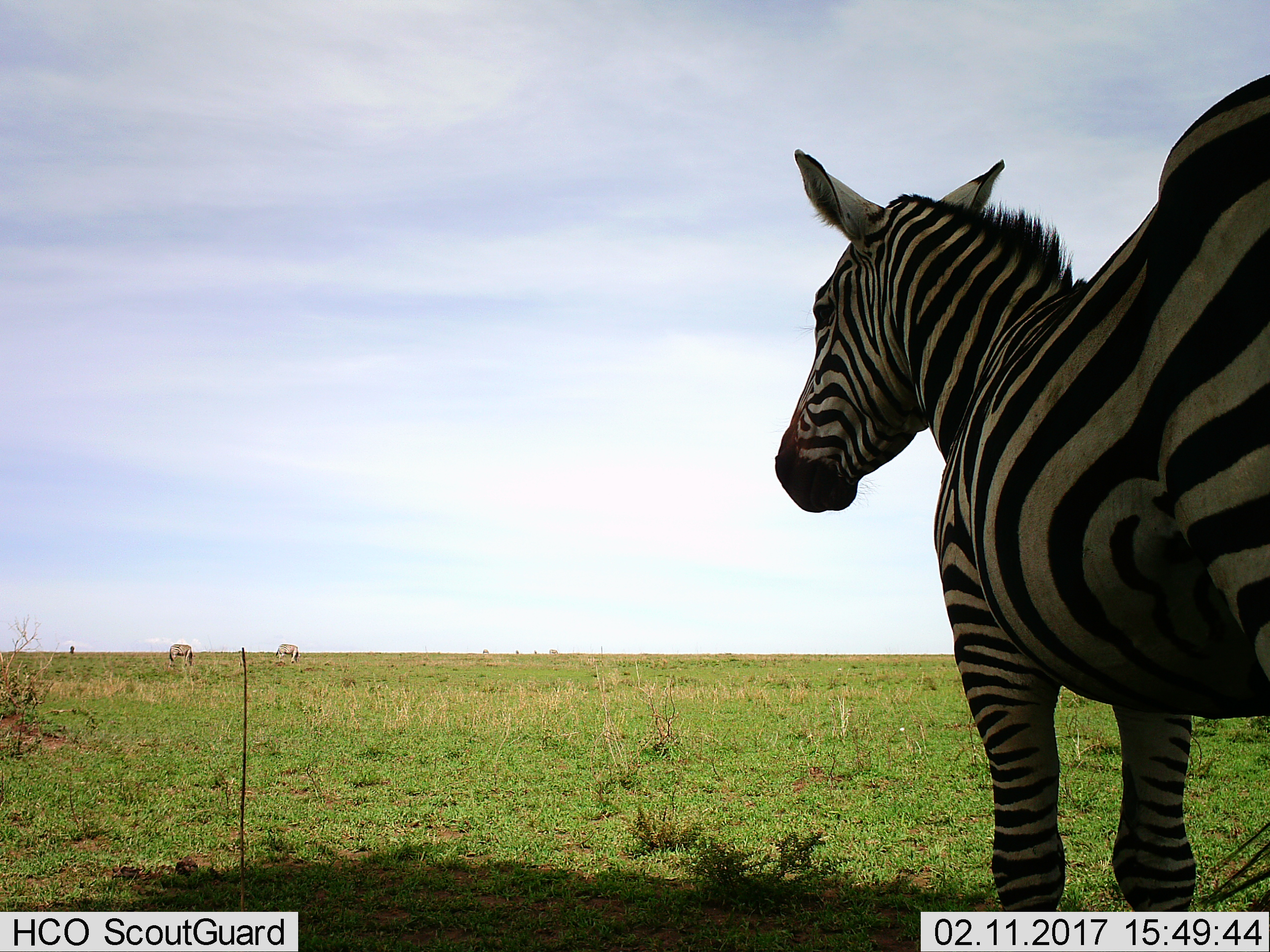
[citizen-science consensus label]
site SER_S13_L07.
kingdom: Animalia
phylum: Chordata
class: Mammalia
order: Perissodactyla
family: Equidae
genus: Equus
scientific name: Equus quagga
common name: plains zebra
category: zebraplains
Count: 7.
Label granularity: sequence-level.